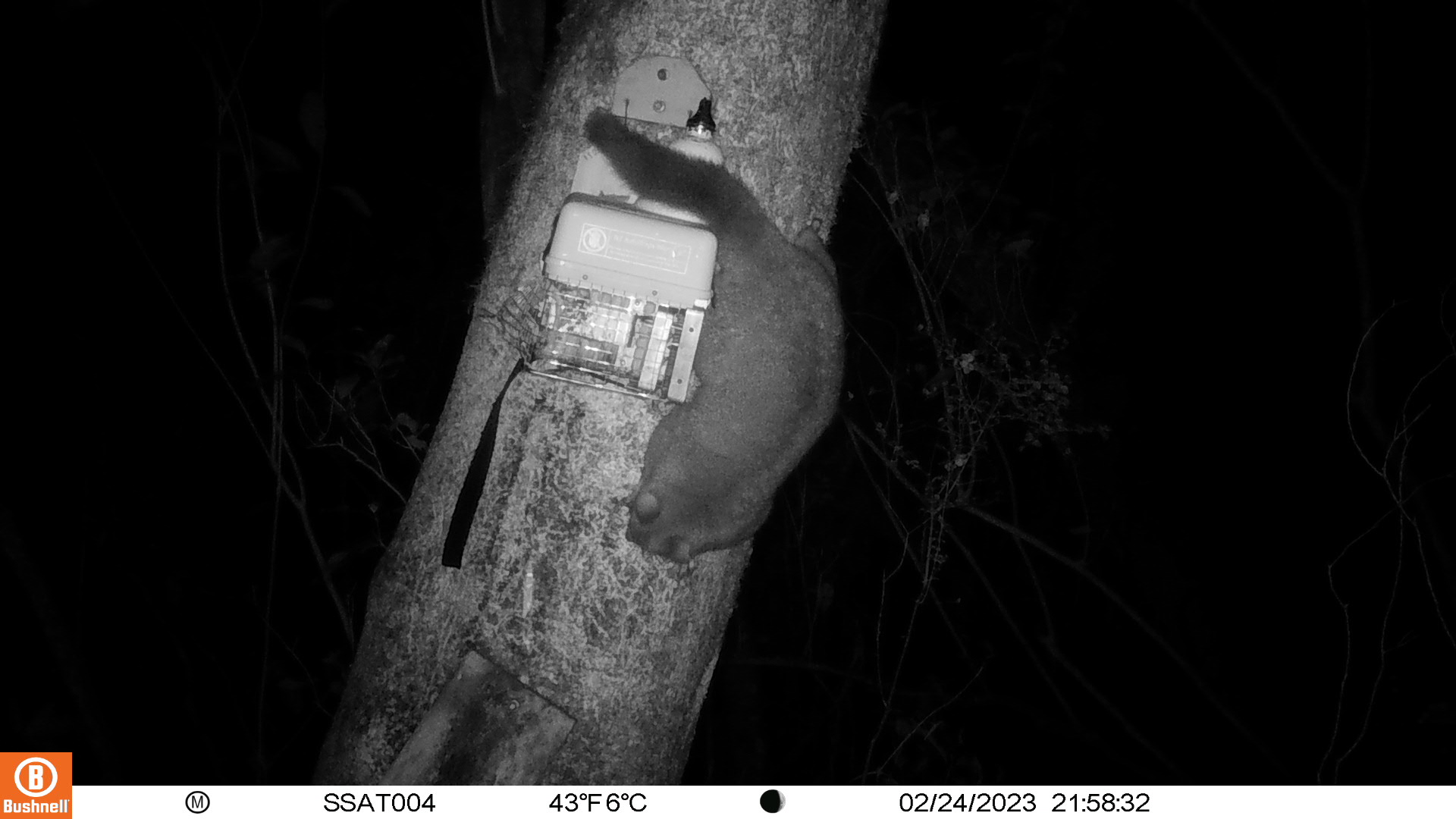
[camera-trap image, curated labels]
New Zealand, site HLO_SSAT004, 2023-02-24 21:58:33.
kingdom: Animalia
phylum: Chordata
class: Mammalia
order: Diprotodontia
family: Phalangeridae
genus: Trichosurus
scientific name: Trichosurus vulpecula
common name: common brushtail possum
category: possum